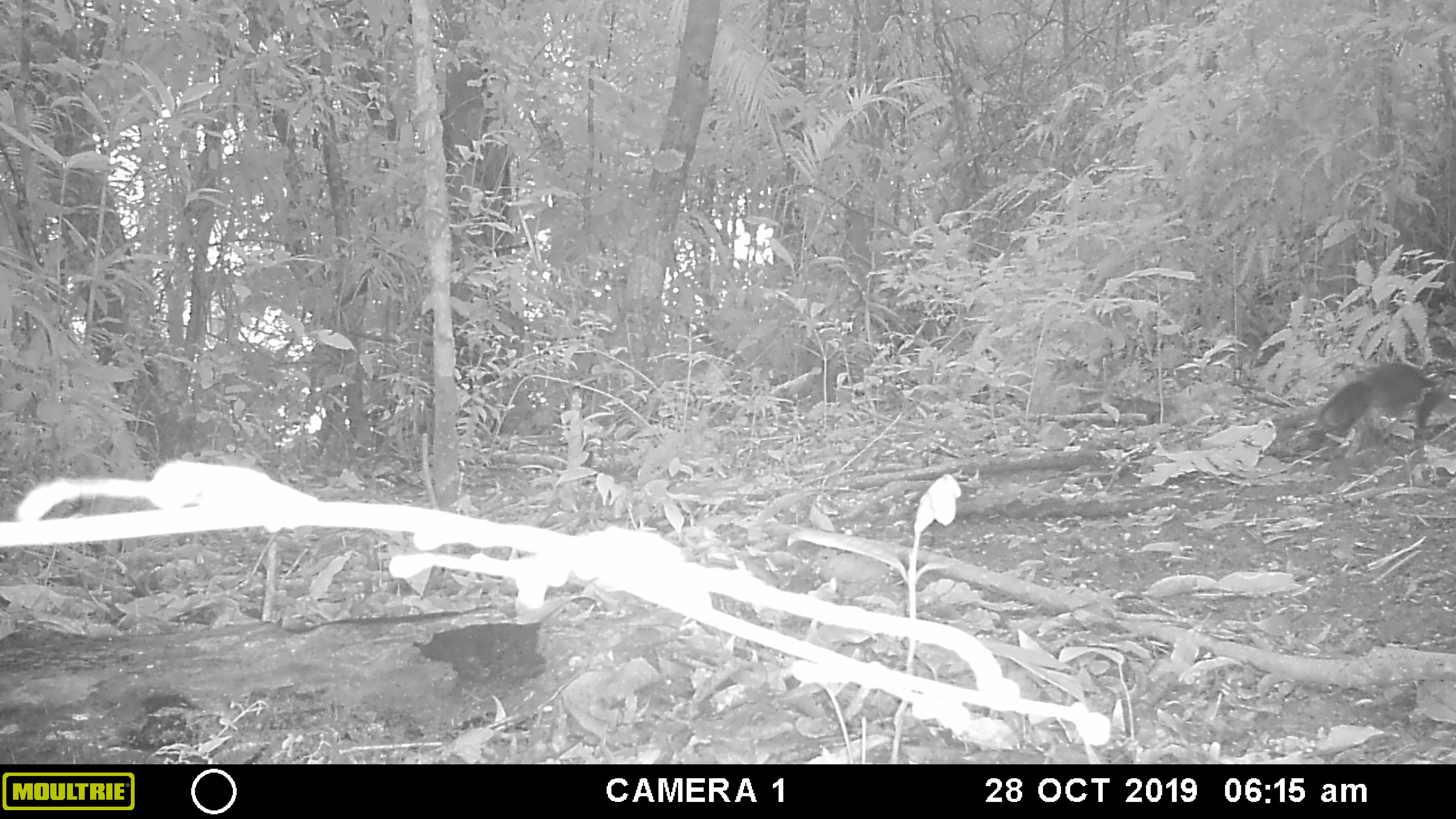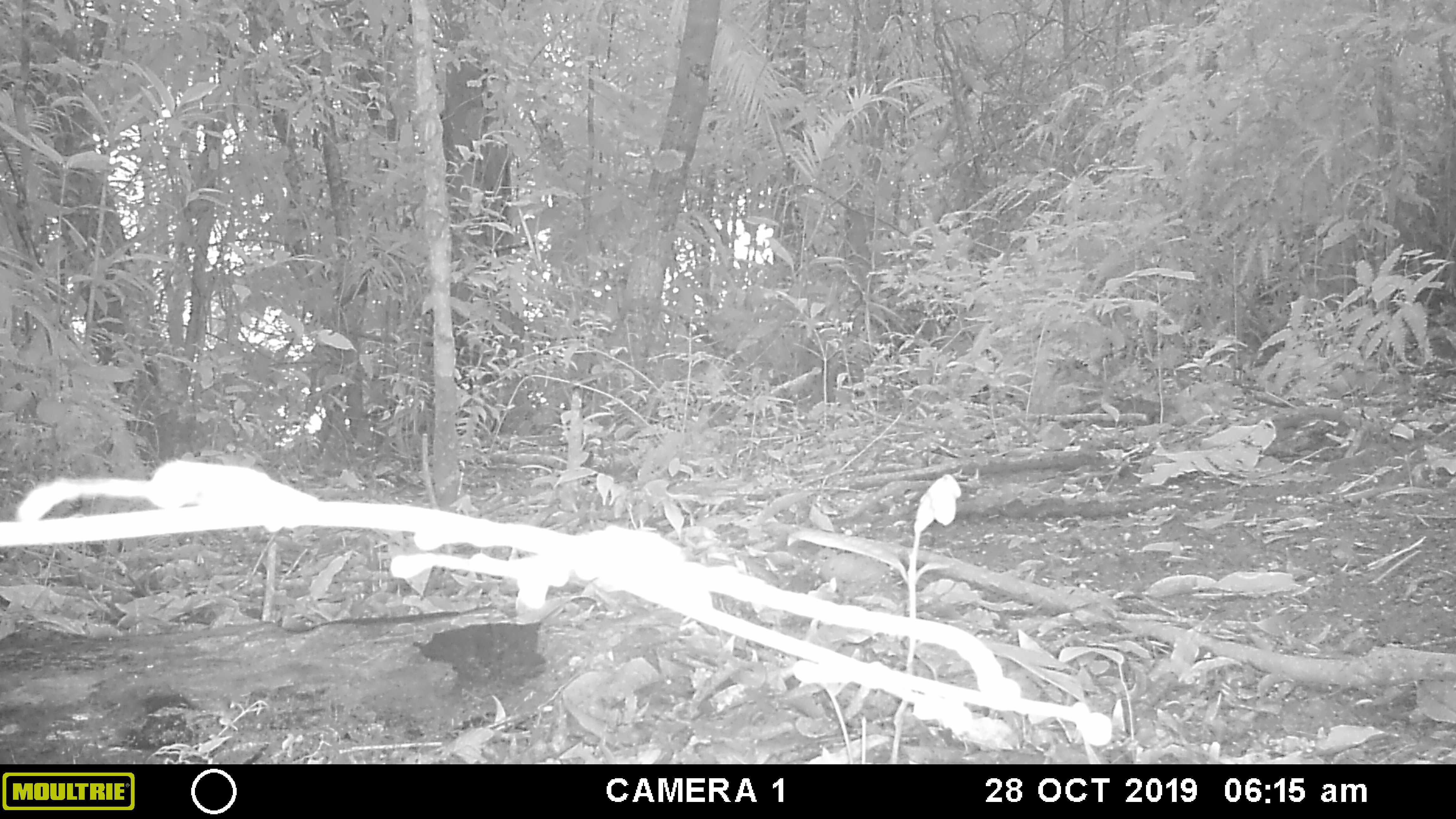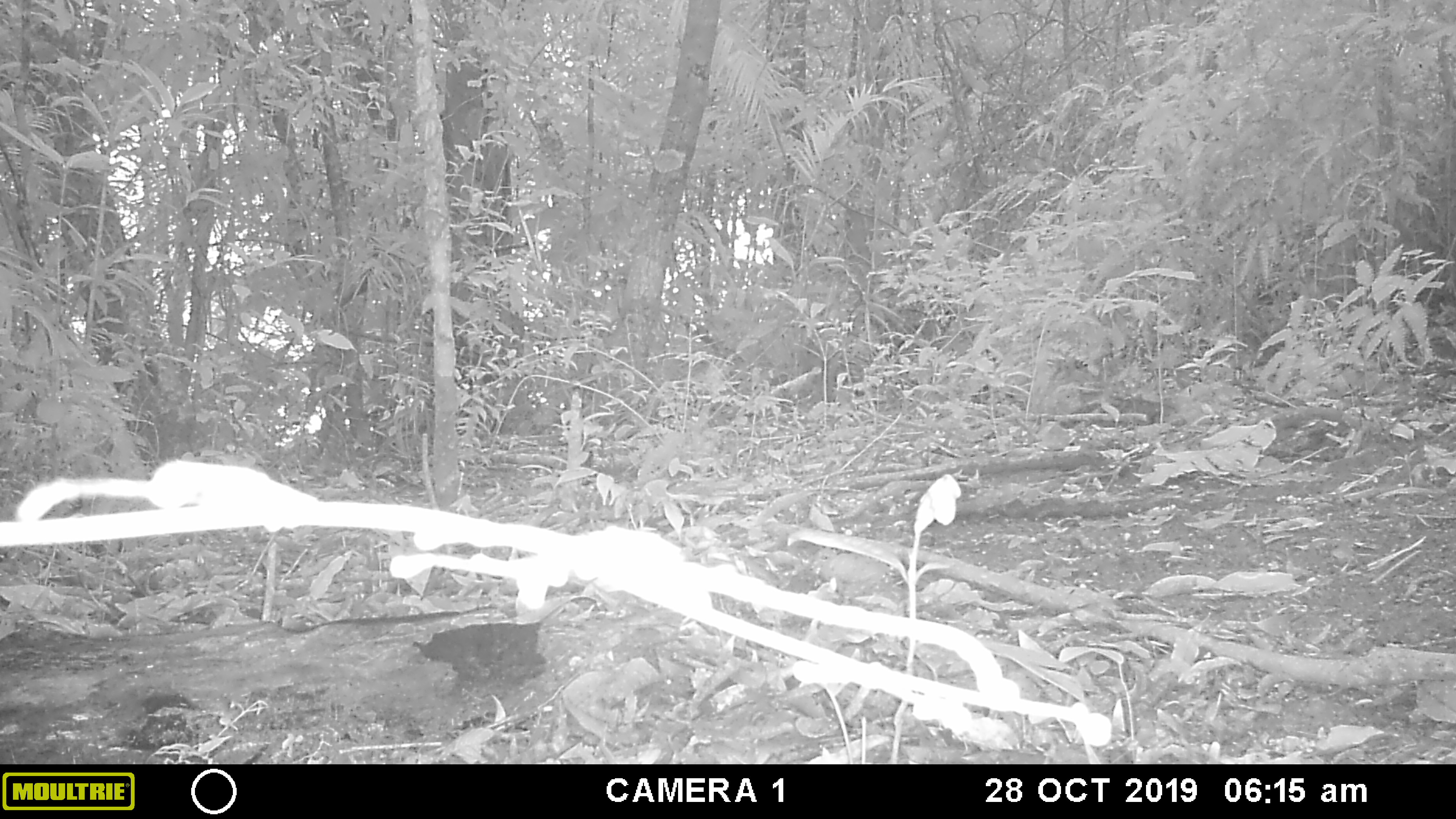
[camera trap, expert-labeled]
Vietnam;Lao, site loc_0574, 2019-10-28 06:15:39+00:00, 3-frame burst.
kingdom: Animalia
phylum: Chordata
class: Mammalia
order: Rodentia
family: Sciuridae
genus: Sciurus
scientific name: Sciurus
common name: squirrel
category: unidentified squirrel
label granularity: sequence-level